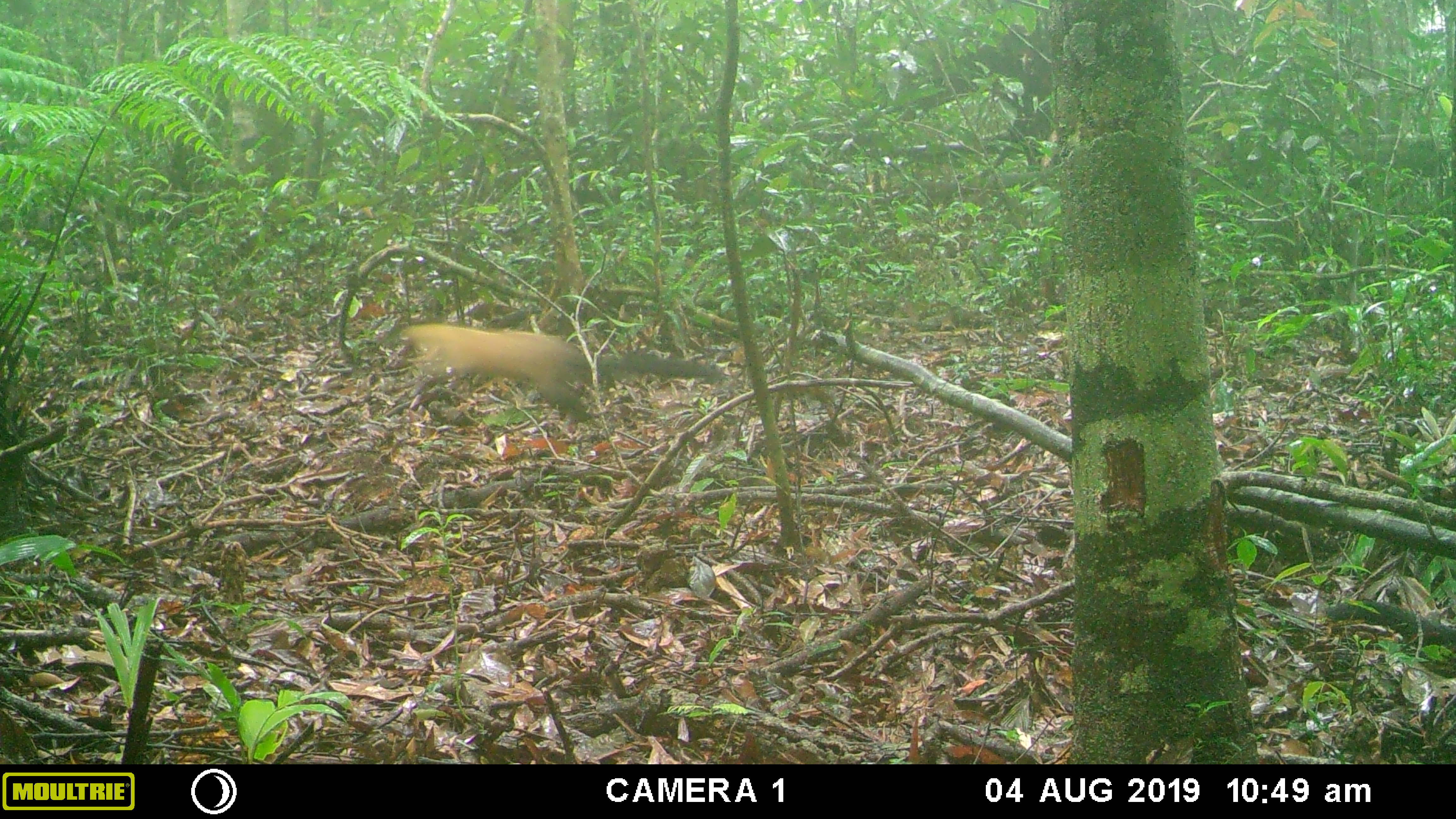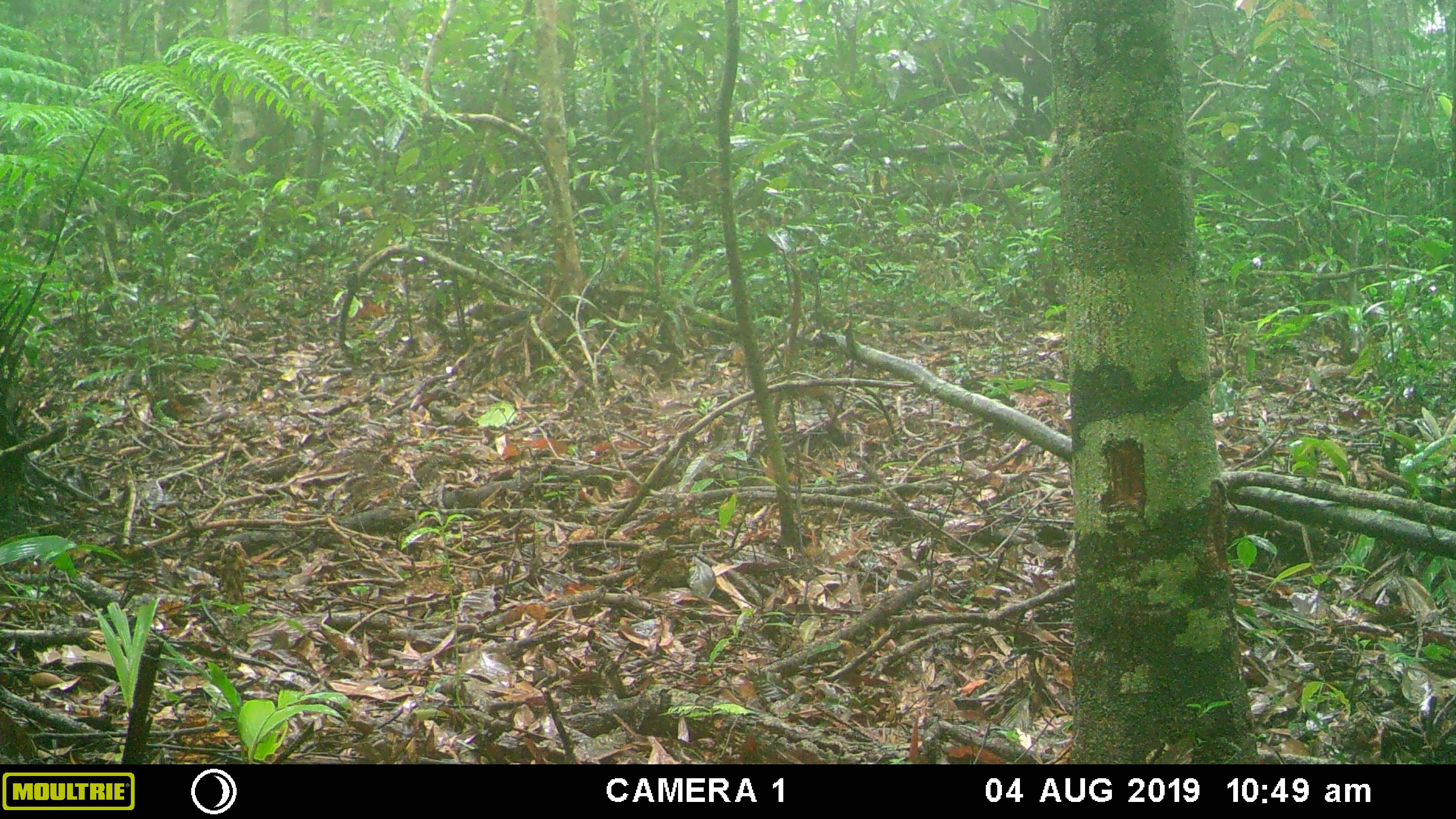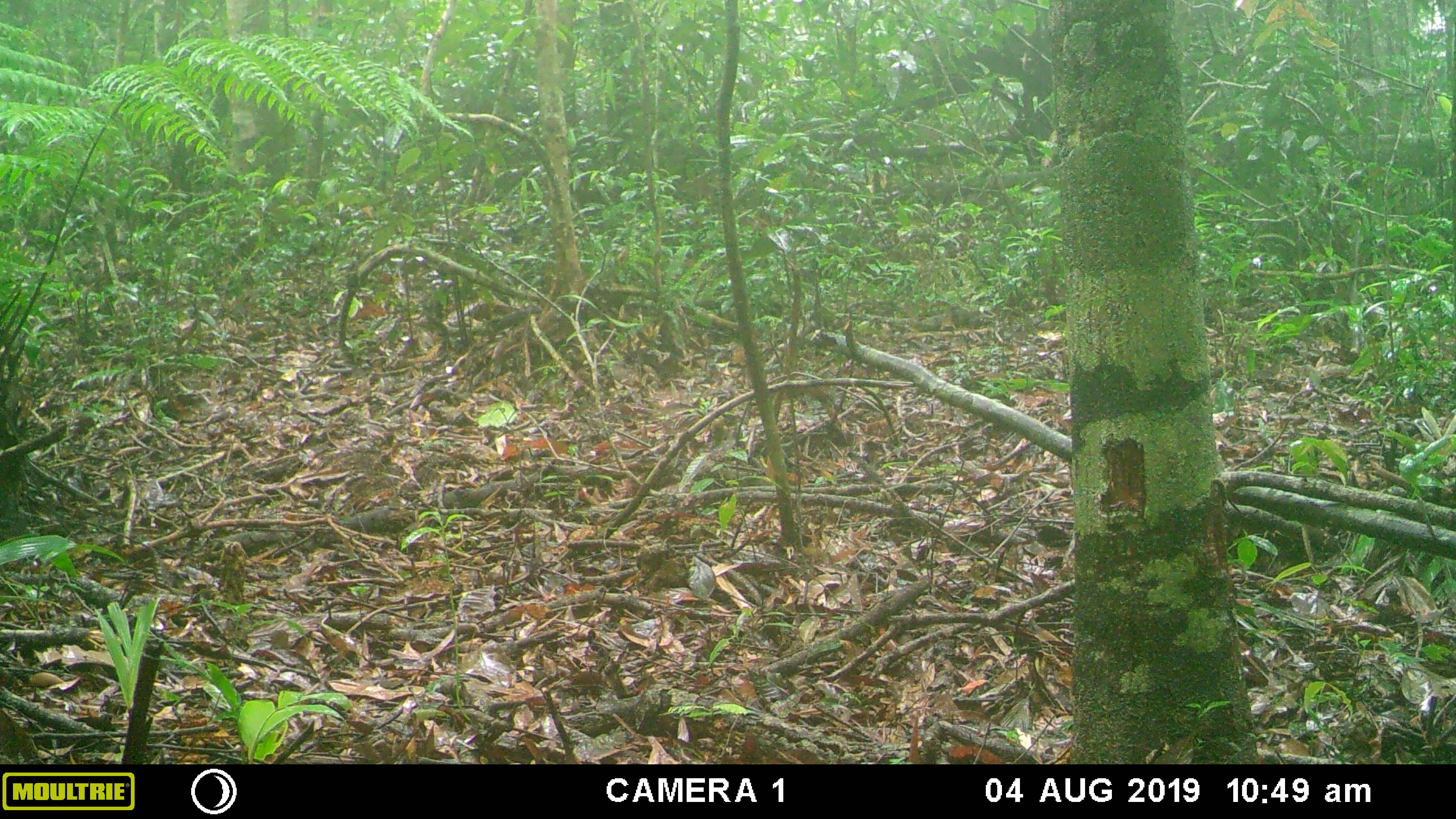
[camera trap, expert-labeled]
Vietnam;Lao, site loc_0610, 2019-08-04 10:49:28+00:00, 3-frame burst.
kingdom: Animalia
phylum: Chordata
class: Mammalia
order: Carnivora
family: Mustelidae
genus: Martes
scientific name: Martes flavigula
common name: yellow-throated marten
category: yellow throated marten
Yellow throated marten (yellow-throated marten) (Martes flavigula). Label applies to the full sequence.